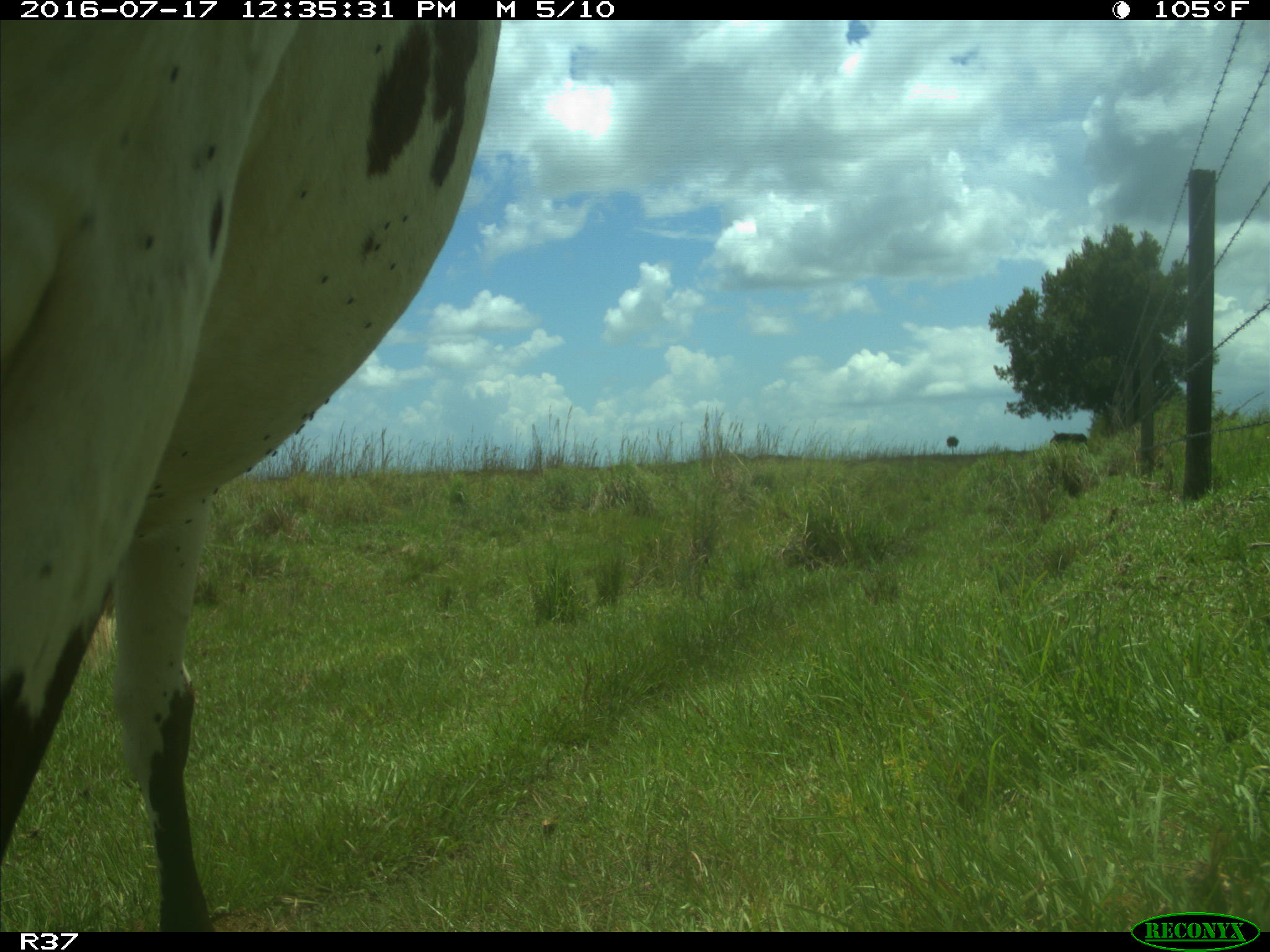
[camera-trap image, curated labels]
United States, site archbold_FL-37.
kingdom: Animalia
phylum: Chordata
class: Mammalia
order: Artiodactyla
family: Bovidae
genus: Bos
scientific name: Bos taurus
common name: domestic cow